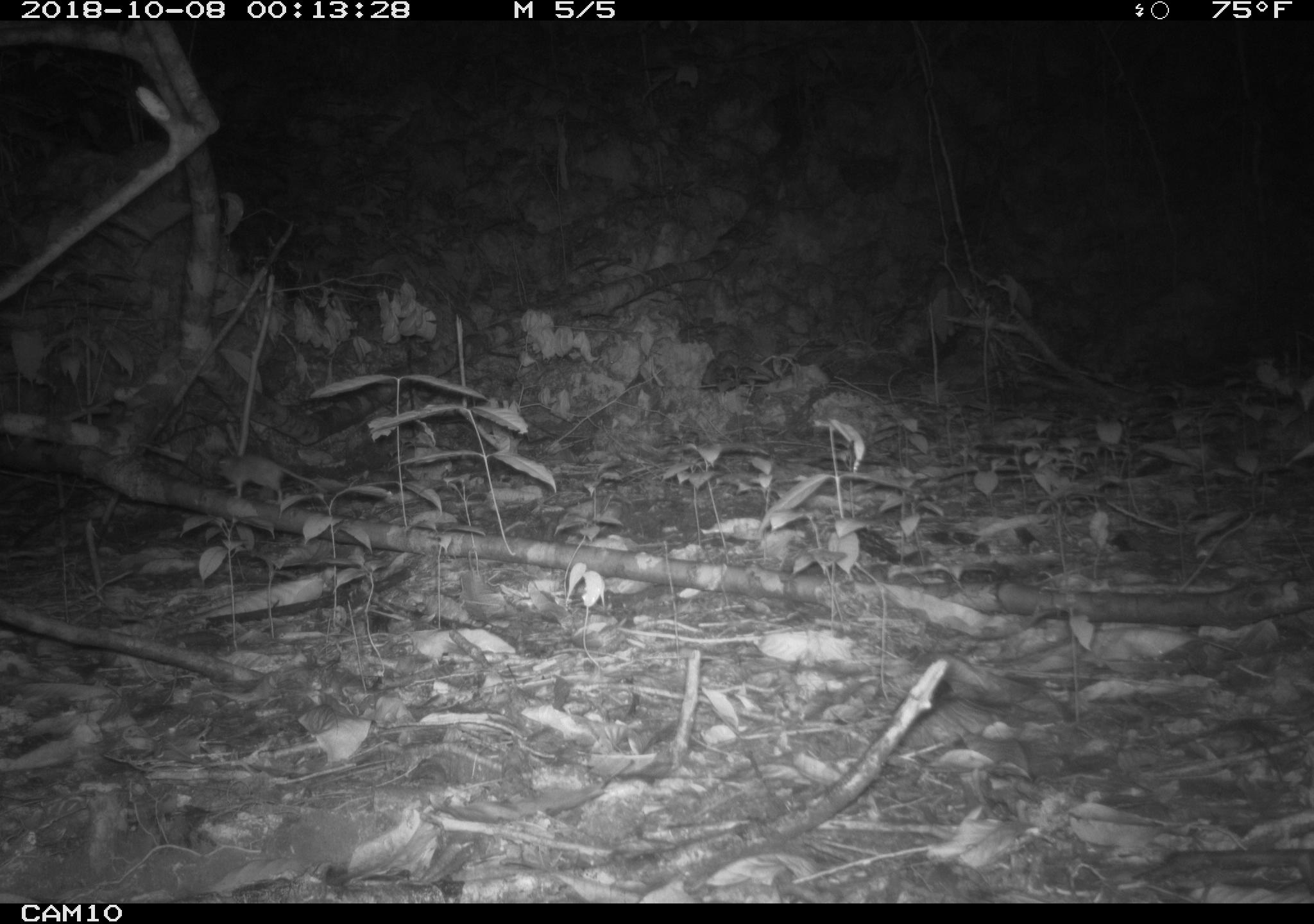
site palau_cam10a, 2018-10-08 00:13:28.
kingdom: Animalia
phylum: Chordata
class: Mammalia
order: Rodentia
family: Muridae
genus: Rattus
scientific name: Rattus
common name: rat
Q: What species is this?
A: Rat (Rattus).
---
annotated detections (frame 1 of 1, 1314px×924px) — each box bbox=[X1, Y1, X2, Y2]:
rat: bbox=[212, 448, 369, 505]